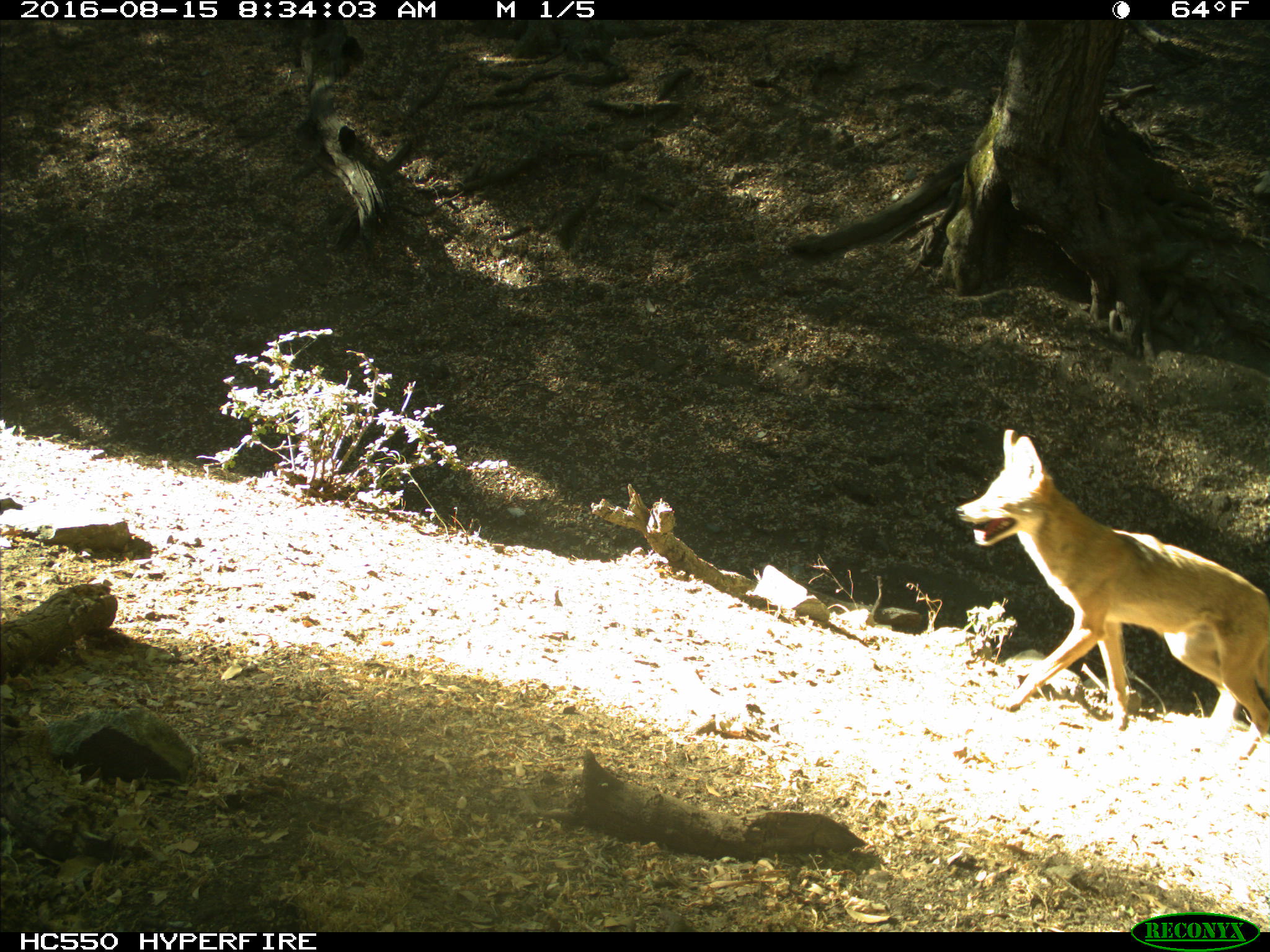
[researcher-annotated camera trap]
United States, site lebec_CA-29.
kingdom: Animalia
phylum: Chordata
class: Mammalia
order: Carnivora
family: Canidae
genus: Canis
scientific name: Canis latrans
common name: coyote